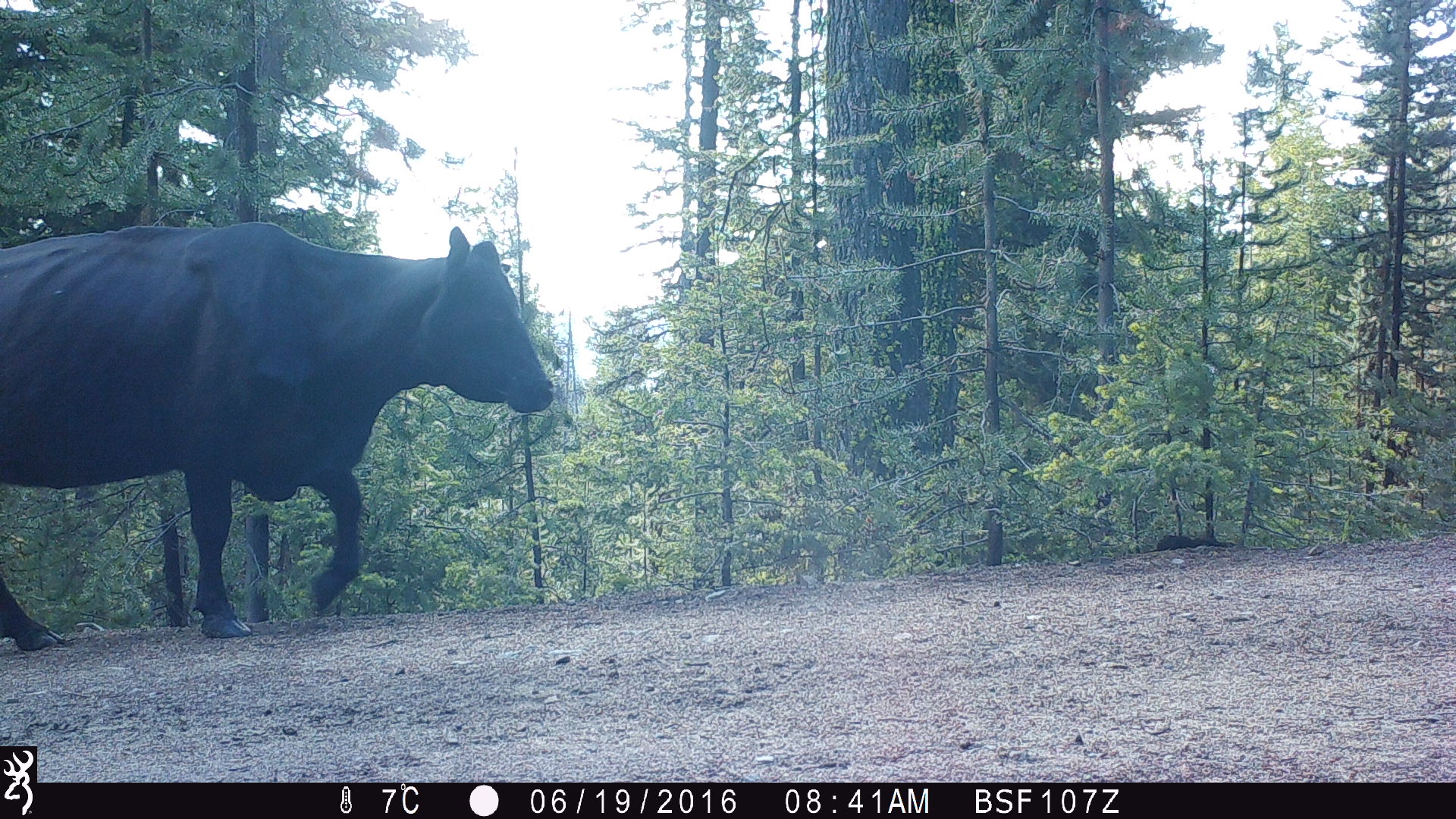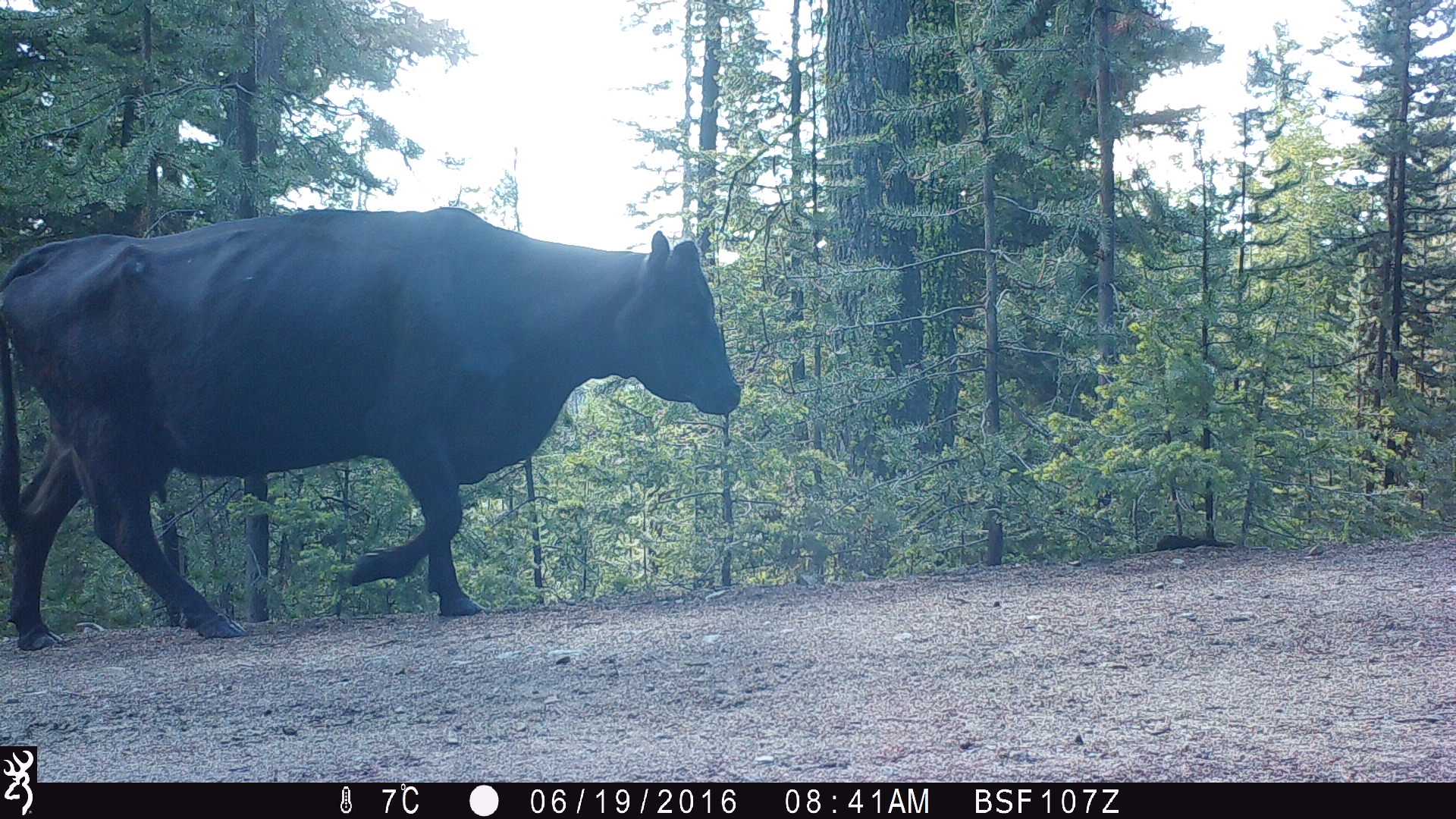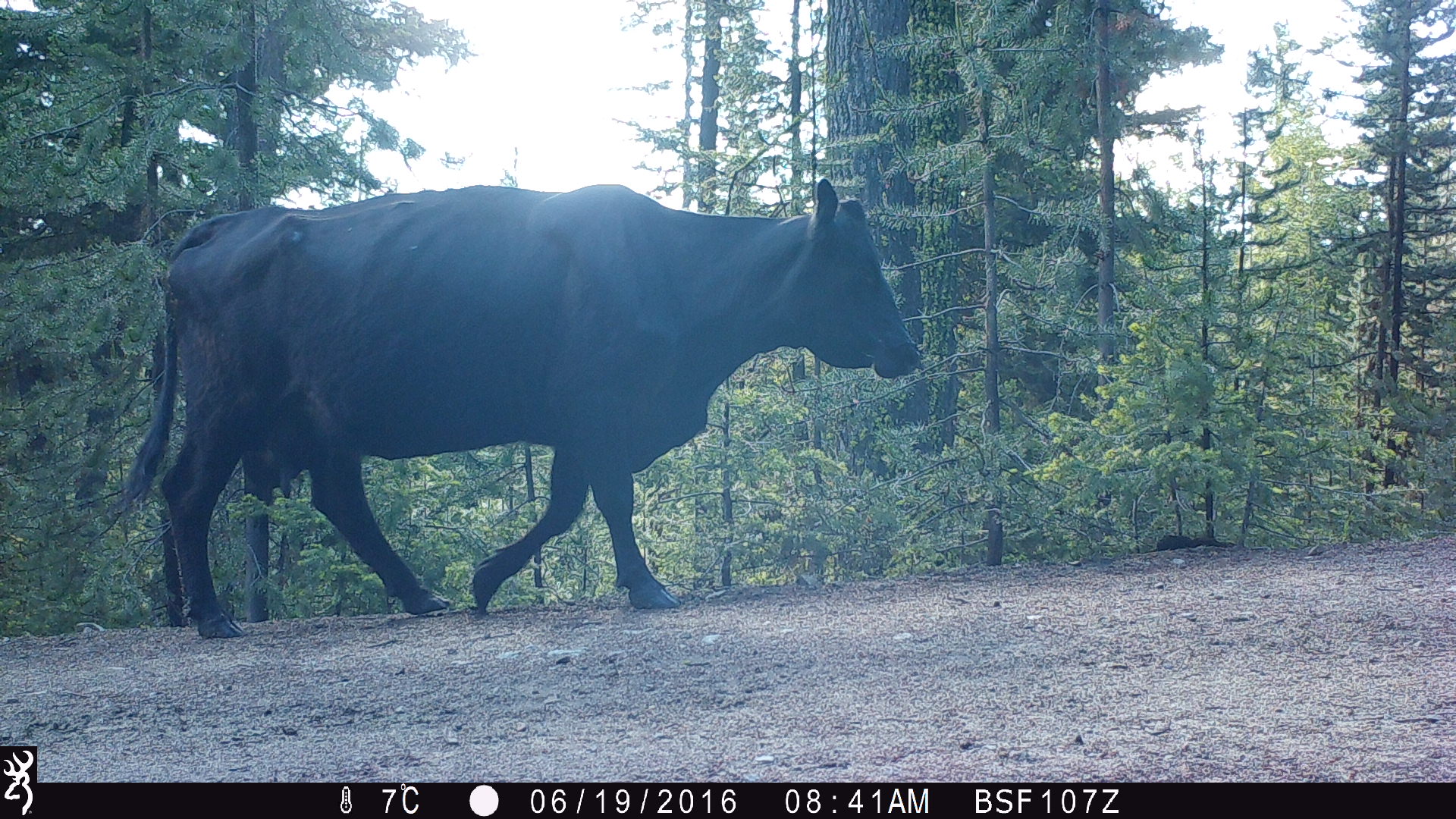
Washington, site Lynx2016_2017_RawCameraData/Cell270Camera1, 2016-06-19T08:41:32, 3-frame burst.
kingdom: Animalia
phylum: Chordata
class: Mammalia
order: Artiodactyla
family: Bovidae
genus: Bos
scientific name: Bos taurus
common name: domestic cattle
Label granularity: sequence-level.